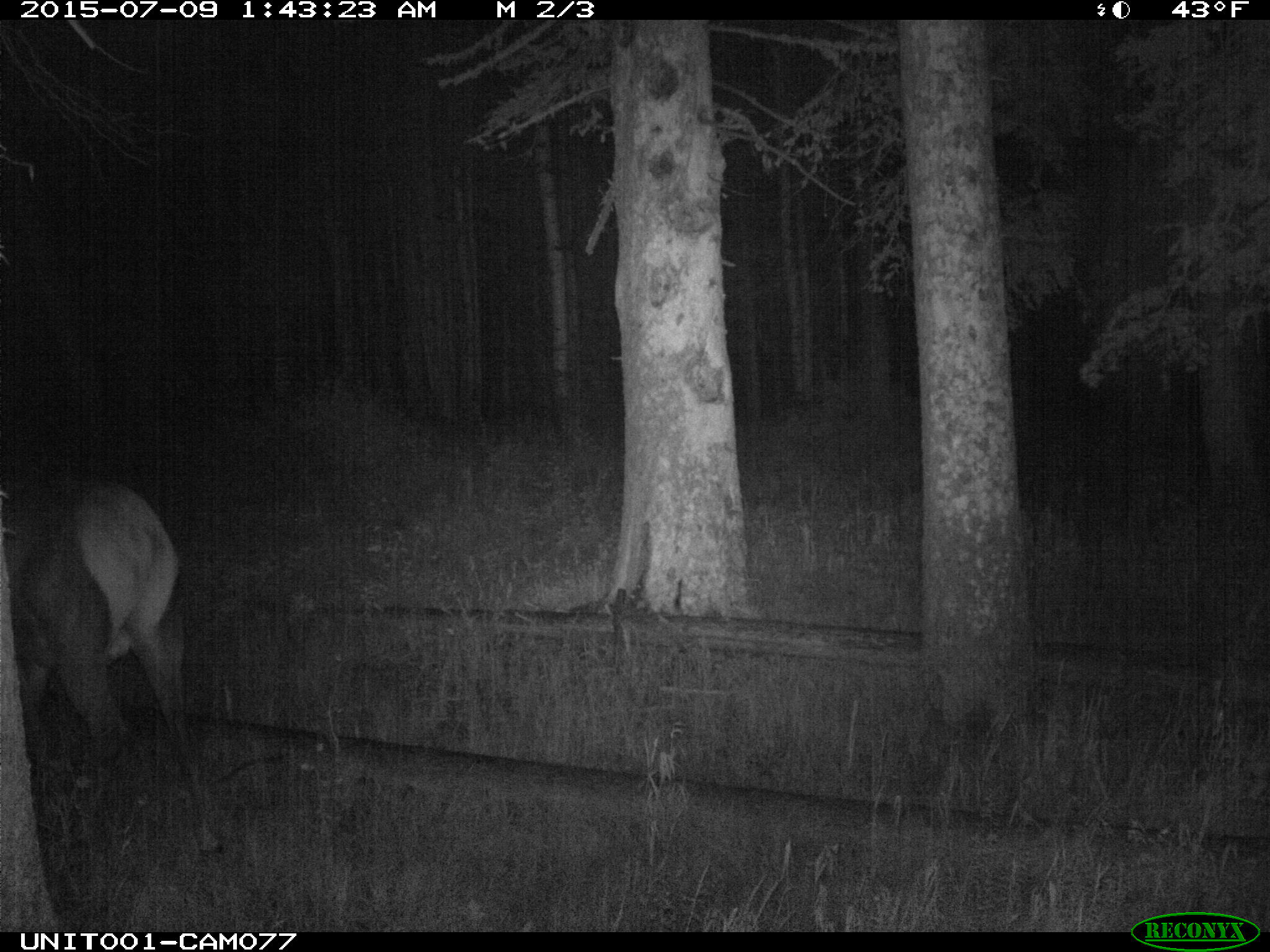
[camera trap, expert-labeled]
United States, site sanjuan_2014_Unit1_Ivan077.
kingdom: Animalia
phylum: Chordata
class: Mammalia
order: Artiodactyla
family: Cervidae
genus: Cervus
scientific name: Cervus elaphus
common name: red deer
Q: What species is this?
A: Cervus elaphus (red deer).